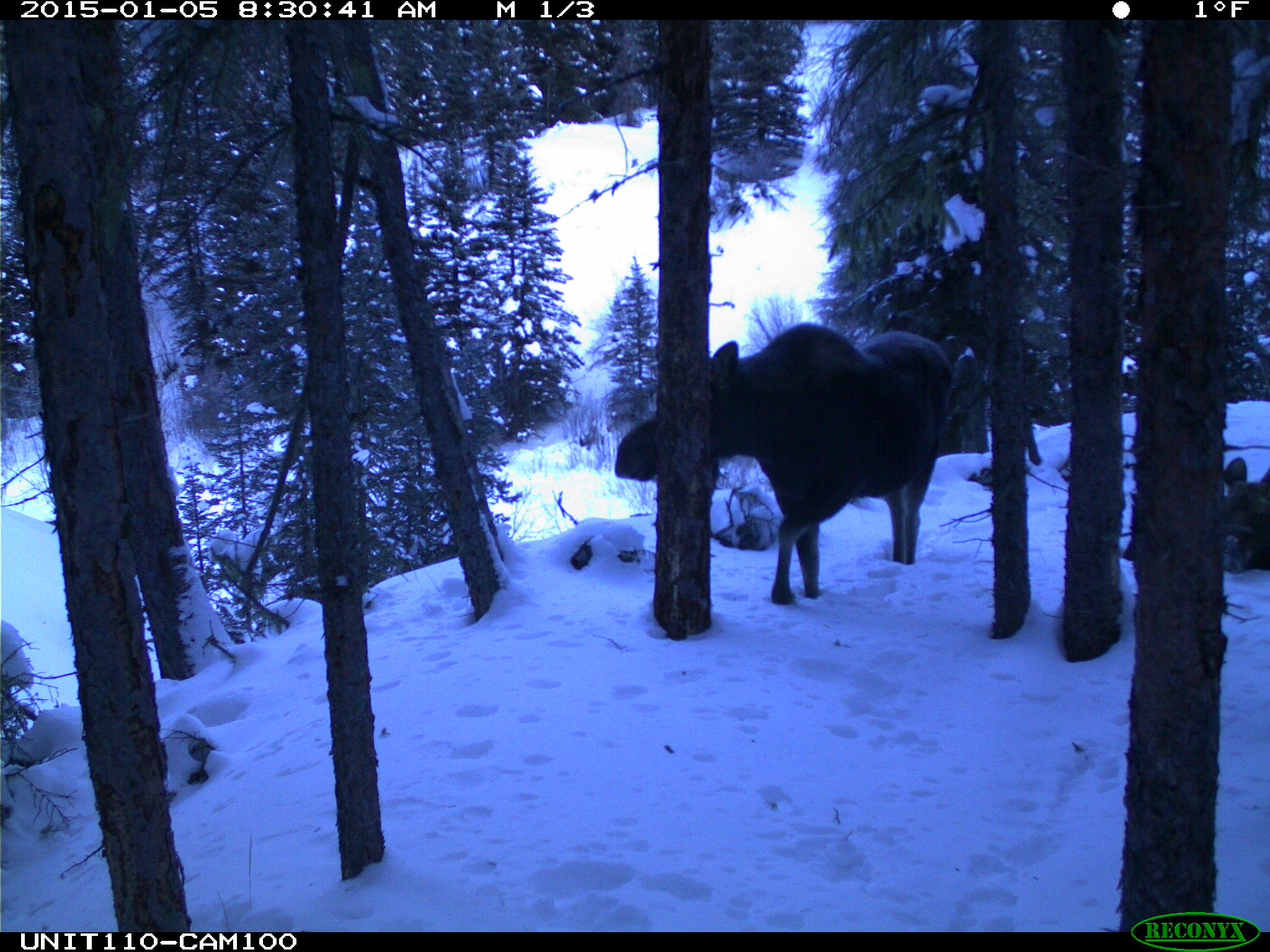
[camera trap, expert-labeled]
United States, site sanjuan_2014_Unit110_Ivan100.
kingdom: Animalia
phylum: Chordata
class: Mammalia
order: Artiodactyla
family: Cervidae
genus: Alces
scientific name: Alces alces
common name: moose